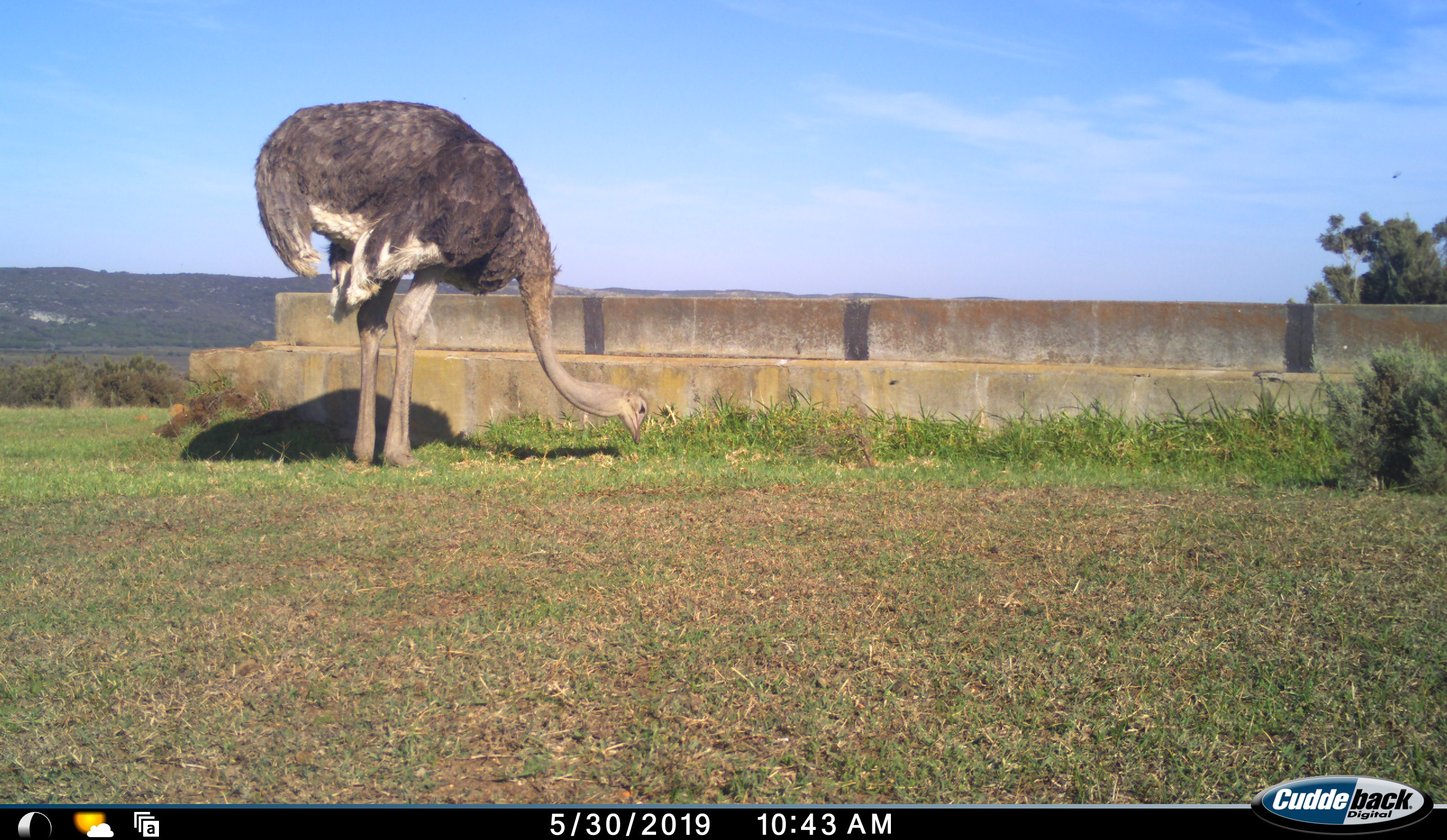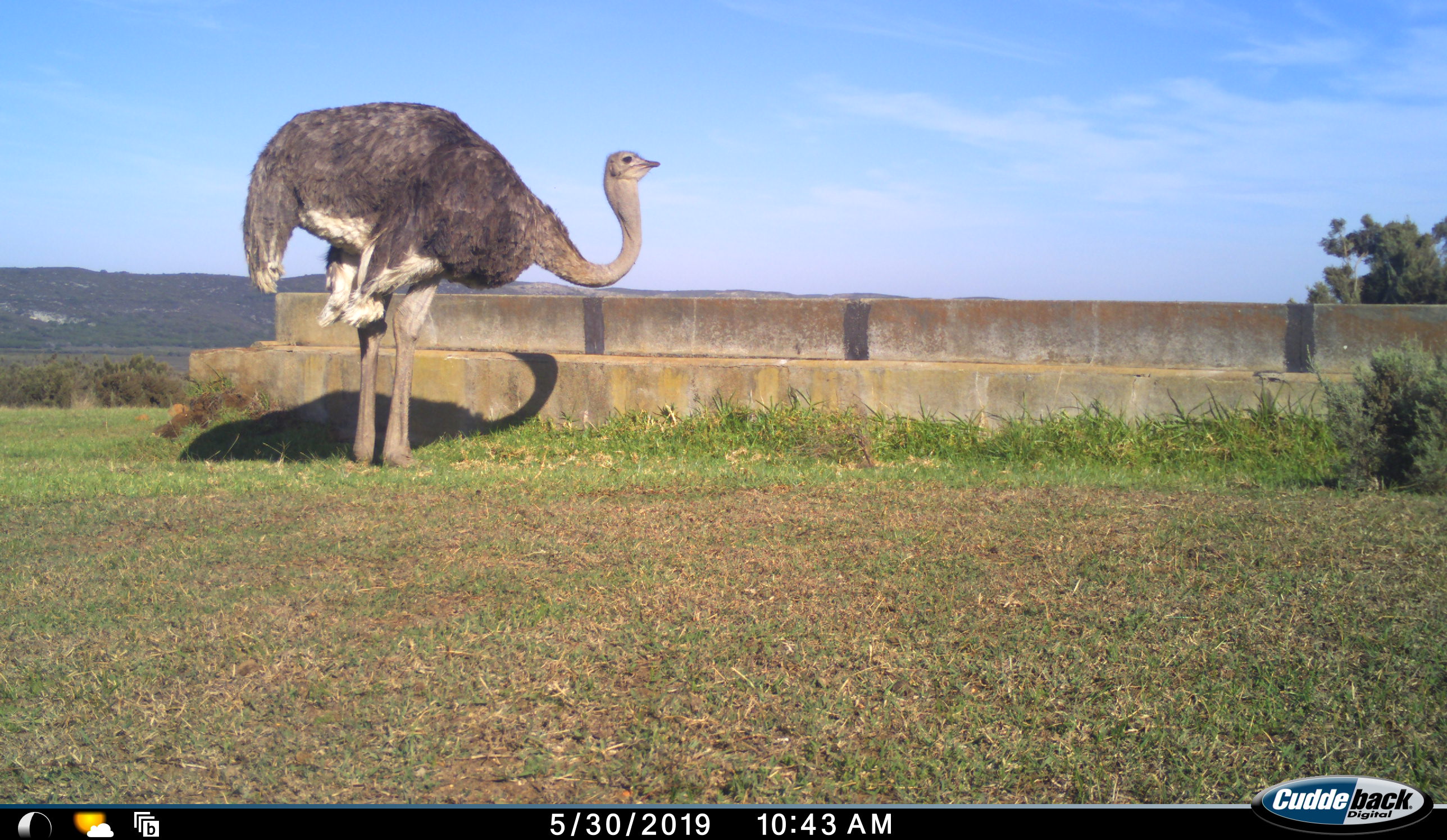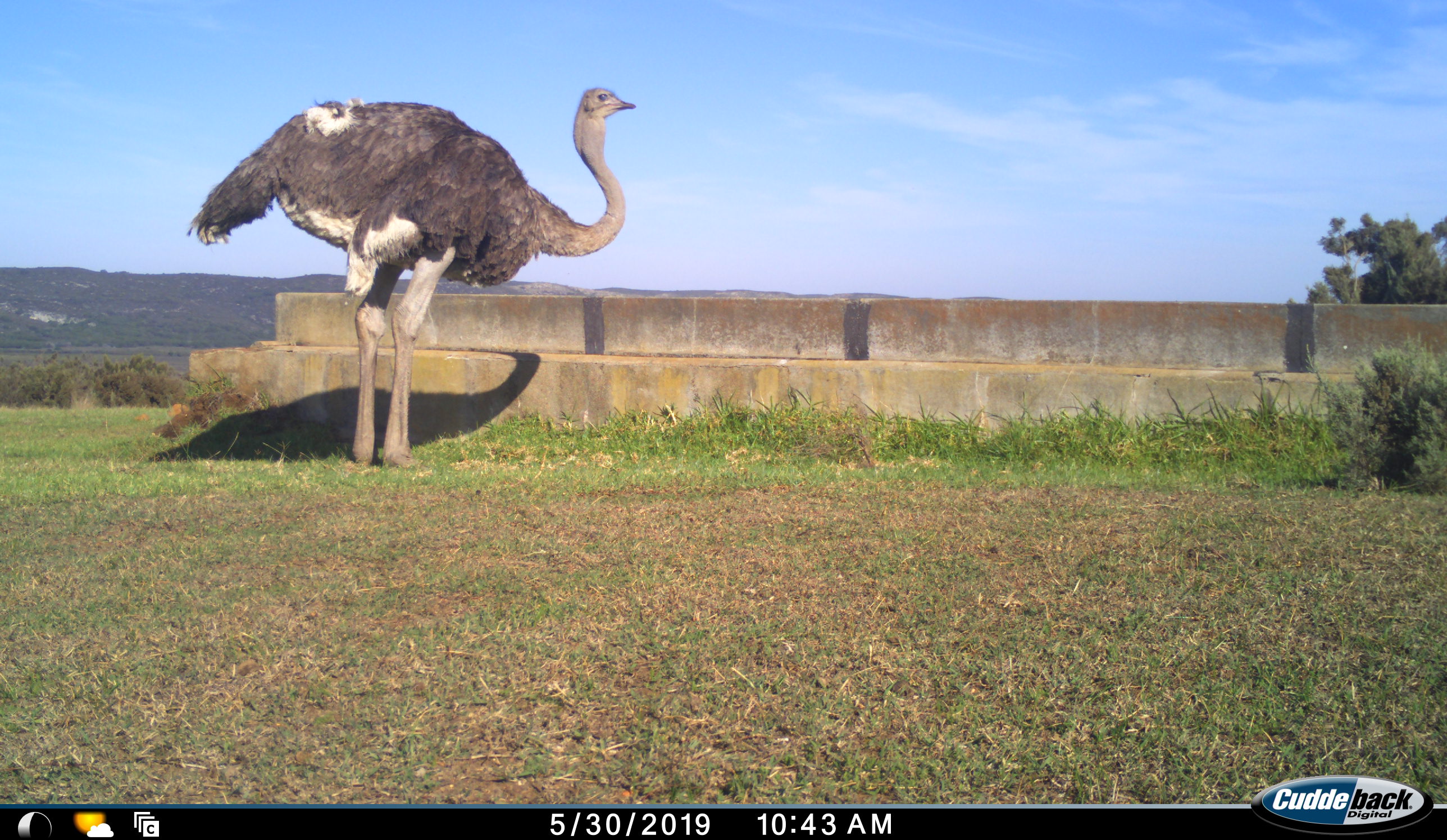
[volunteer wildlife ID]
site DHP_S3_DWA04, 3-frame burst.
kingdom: Animalia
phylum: Chordata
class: Aves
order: Struthioniformes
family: Struthionidae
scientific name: Struthionidae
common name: ostrich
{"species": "ostrich (Struthionidae)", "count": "1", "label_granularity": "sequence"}